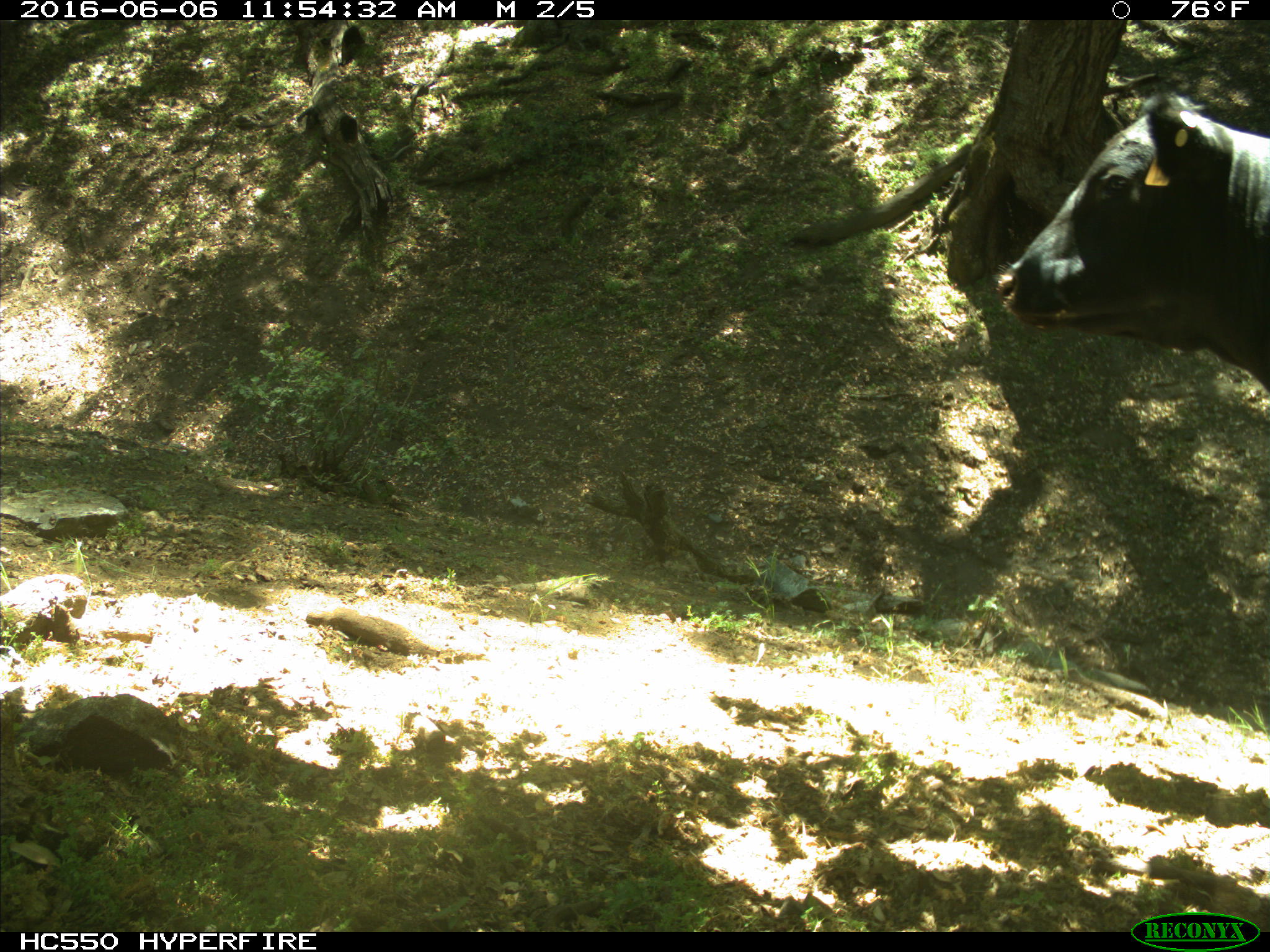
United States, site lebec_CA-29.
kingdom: Animalia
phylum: Chordata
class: Mammalia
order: Artiodactyla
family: Bovidae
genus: Bos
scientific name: Bos taurus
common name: domestic cow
Bos taurus (domestic cow).